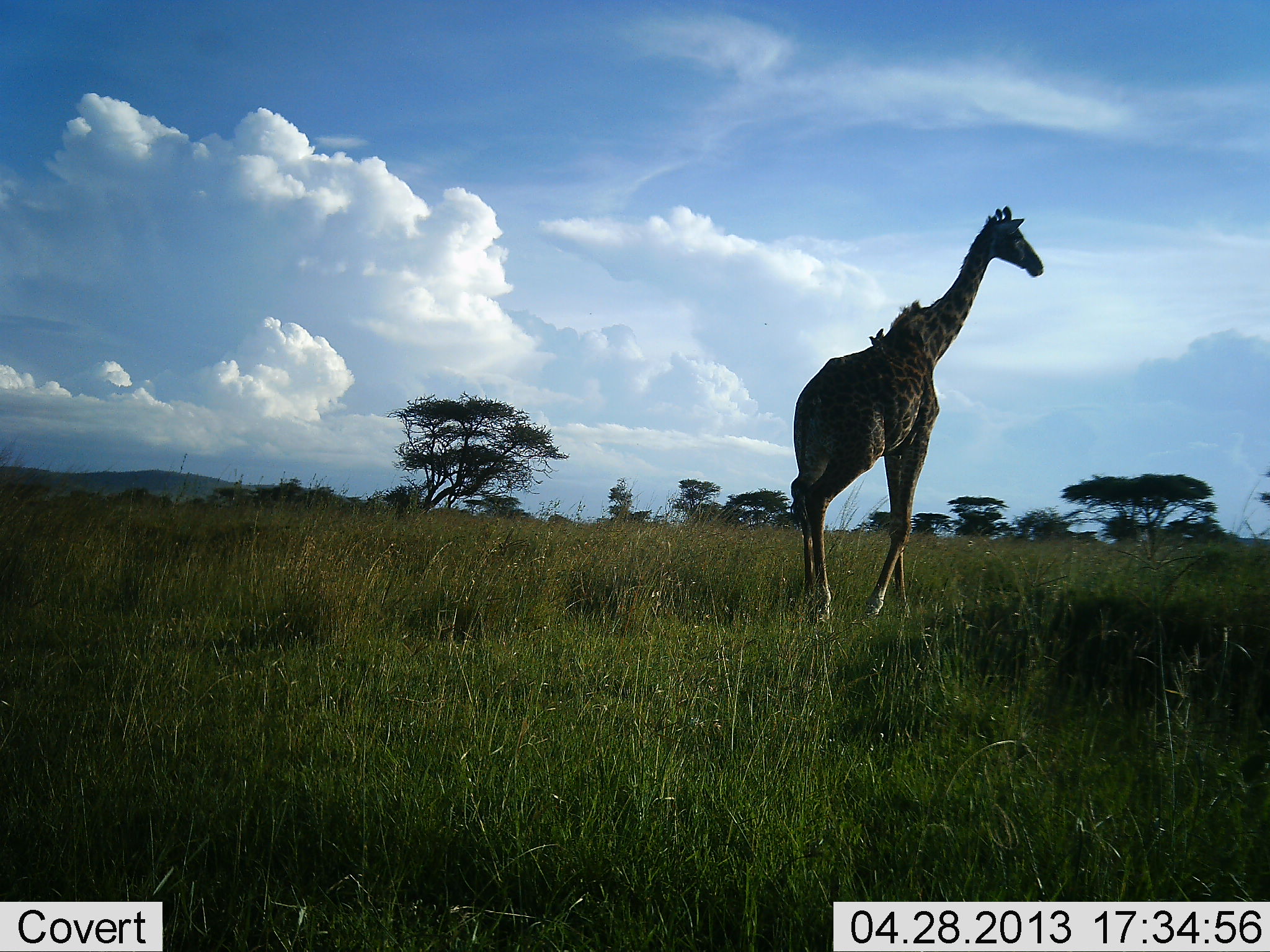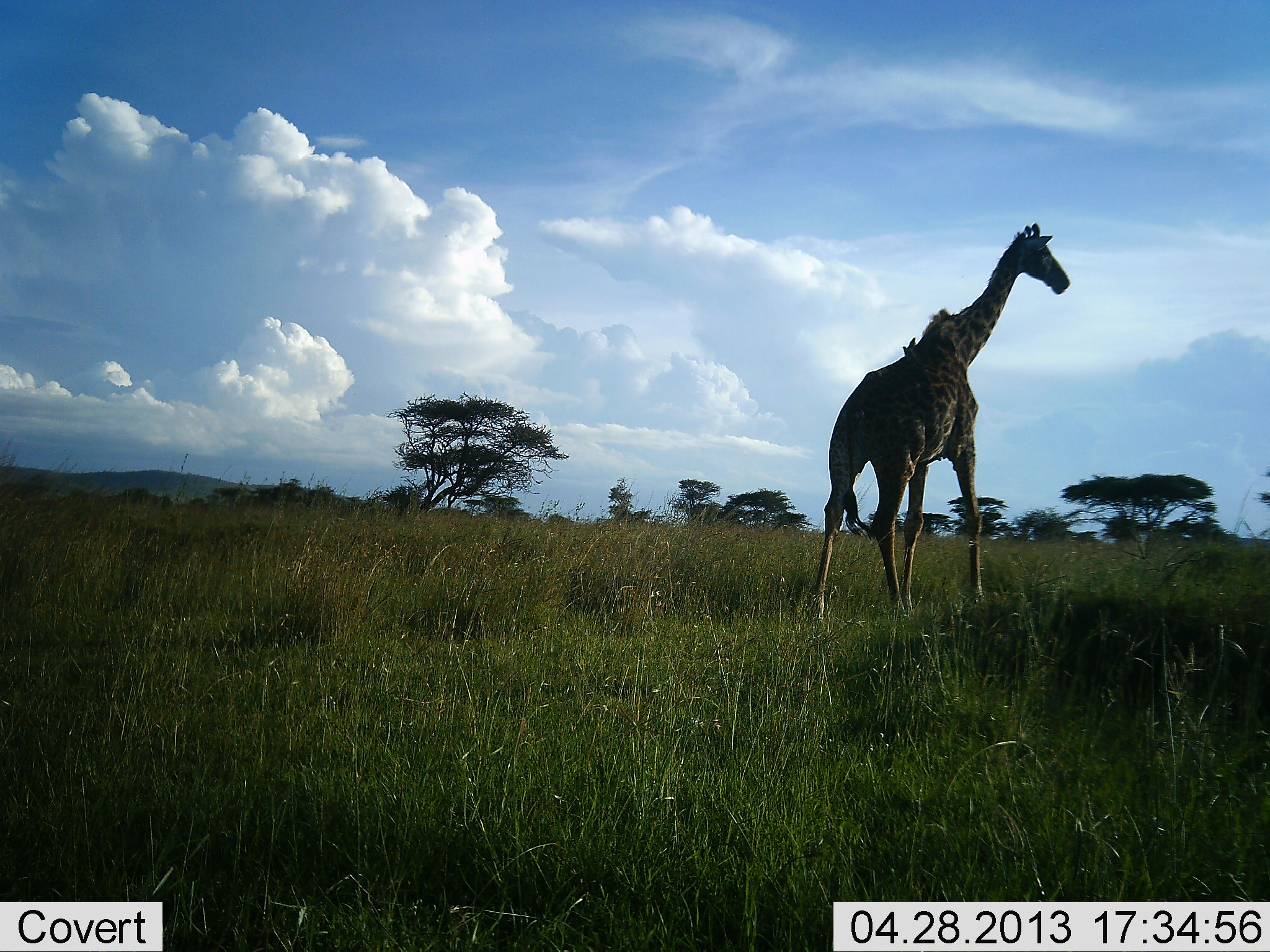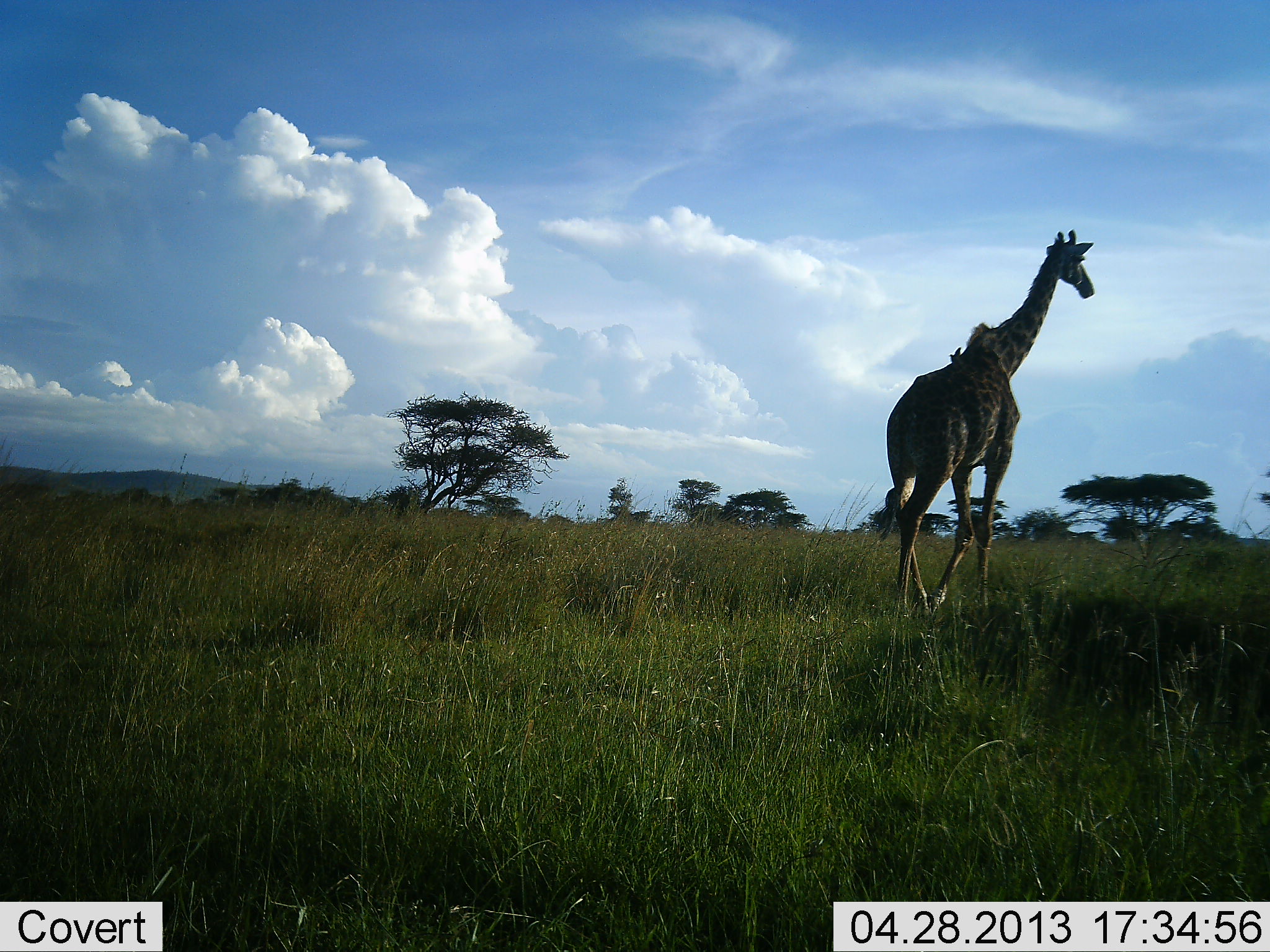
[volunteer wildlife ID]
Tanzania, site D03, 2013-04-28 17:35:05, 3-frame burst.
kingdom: Animalia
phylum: Chordata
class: Mammalia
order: Artiodactyla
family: Giraffidae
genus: Giraffa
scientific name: Giraffa camelopardalis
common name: giraffe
Giraffe (Giraffa camelopardalis), count 1. Behavior (volunteer vote fractions): standing 19%, resting 0%, moving 85%, interacting 0%. Young present (vote fraction): 0%. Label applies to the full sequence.